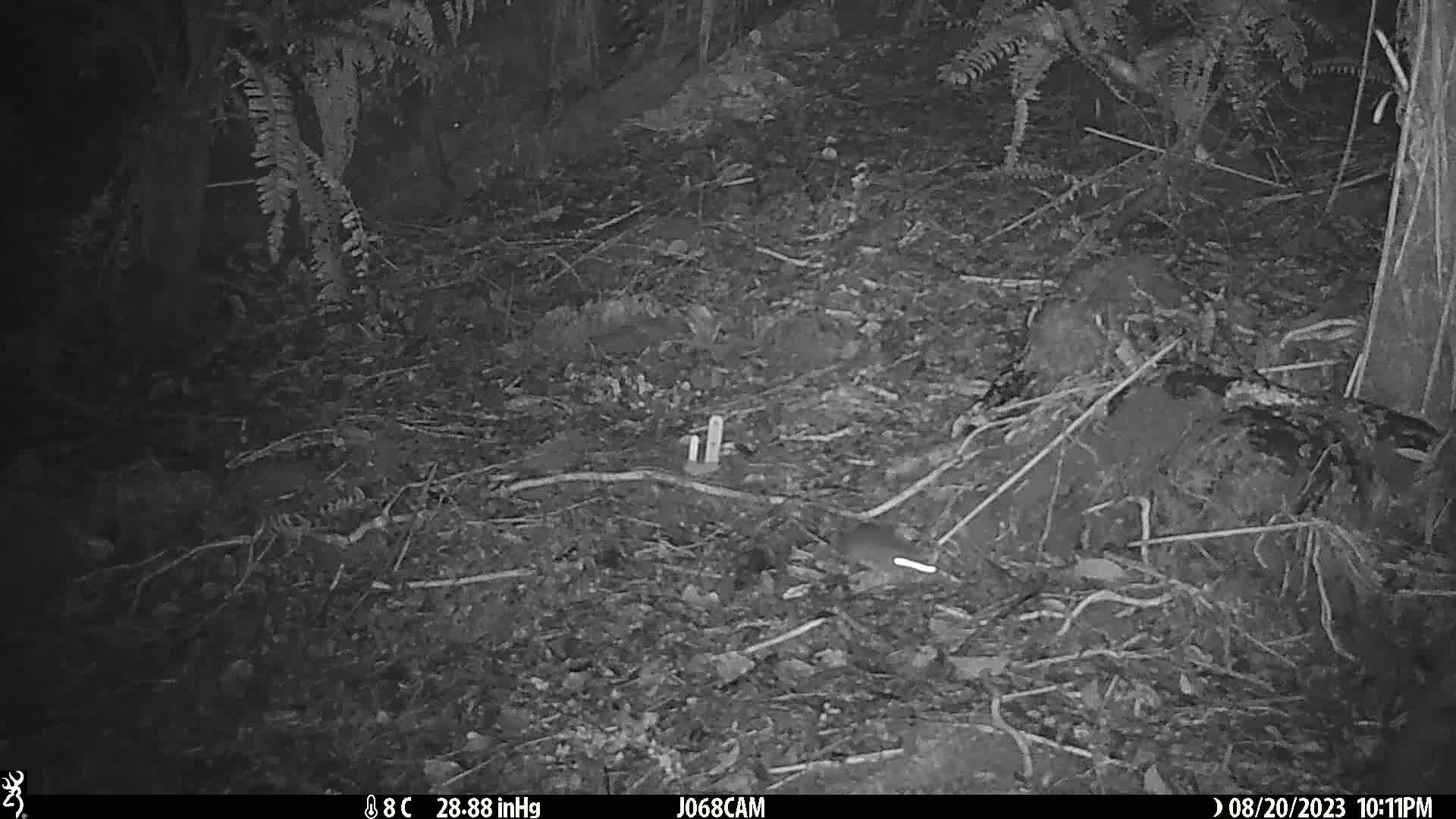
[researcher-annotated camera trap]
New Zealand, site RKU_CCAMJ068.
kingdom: Animalia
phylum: Chordata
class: Mammalia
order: Rodentia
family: Muridae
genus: Rattus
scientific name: Rattus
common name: rat